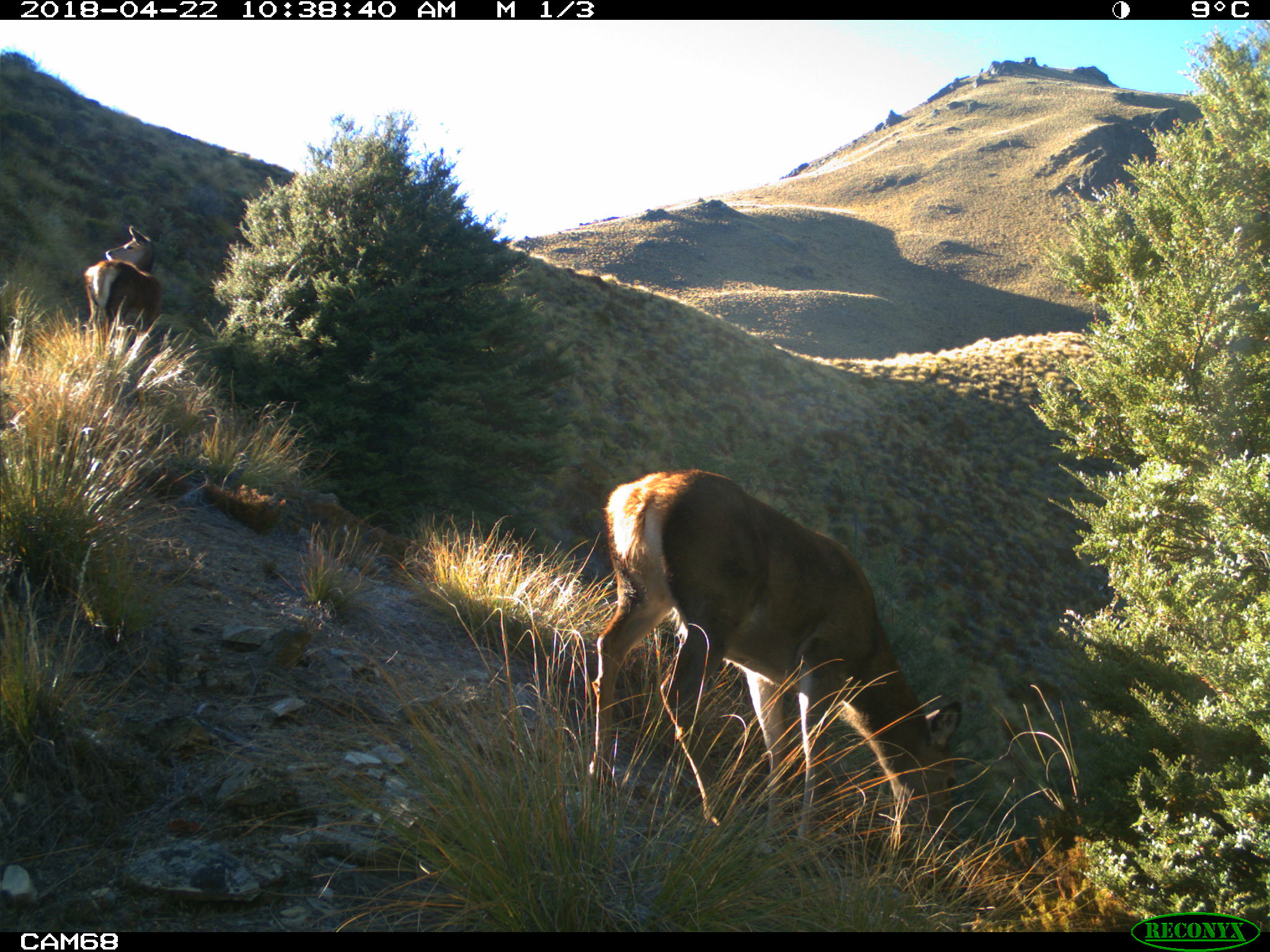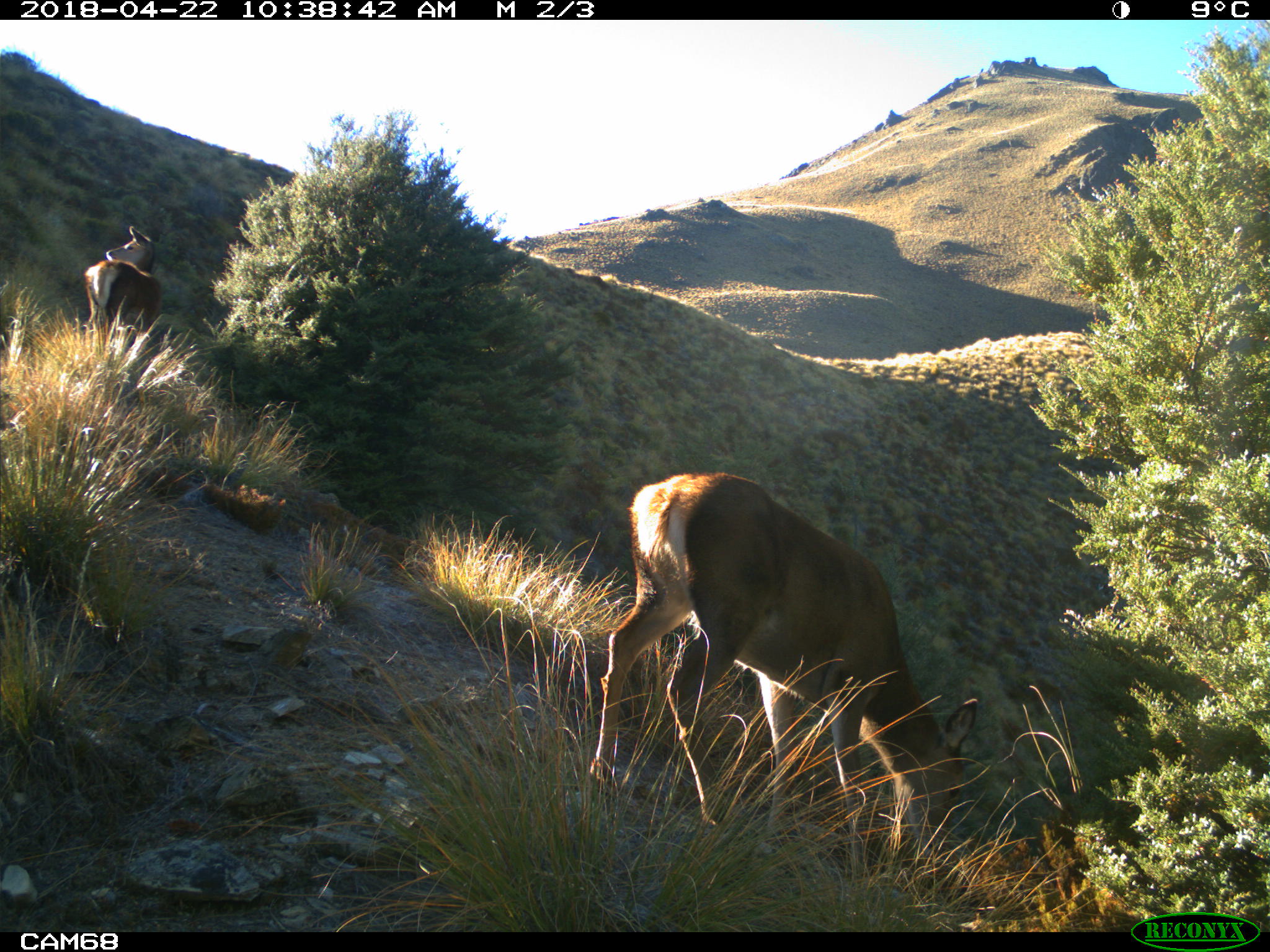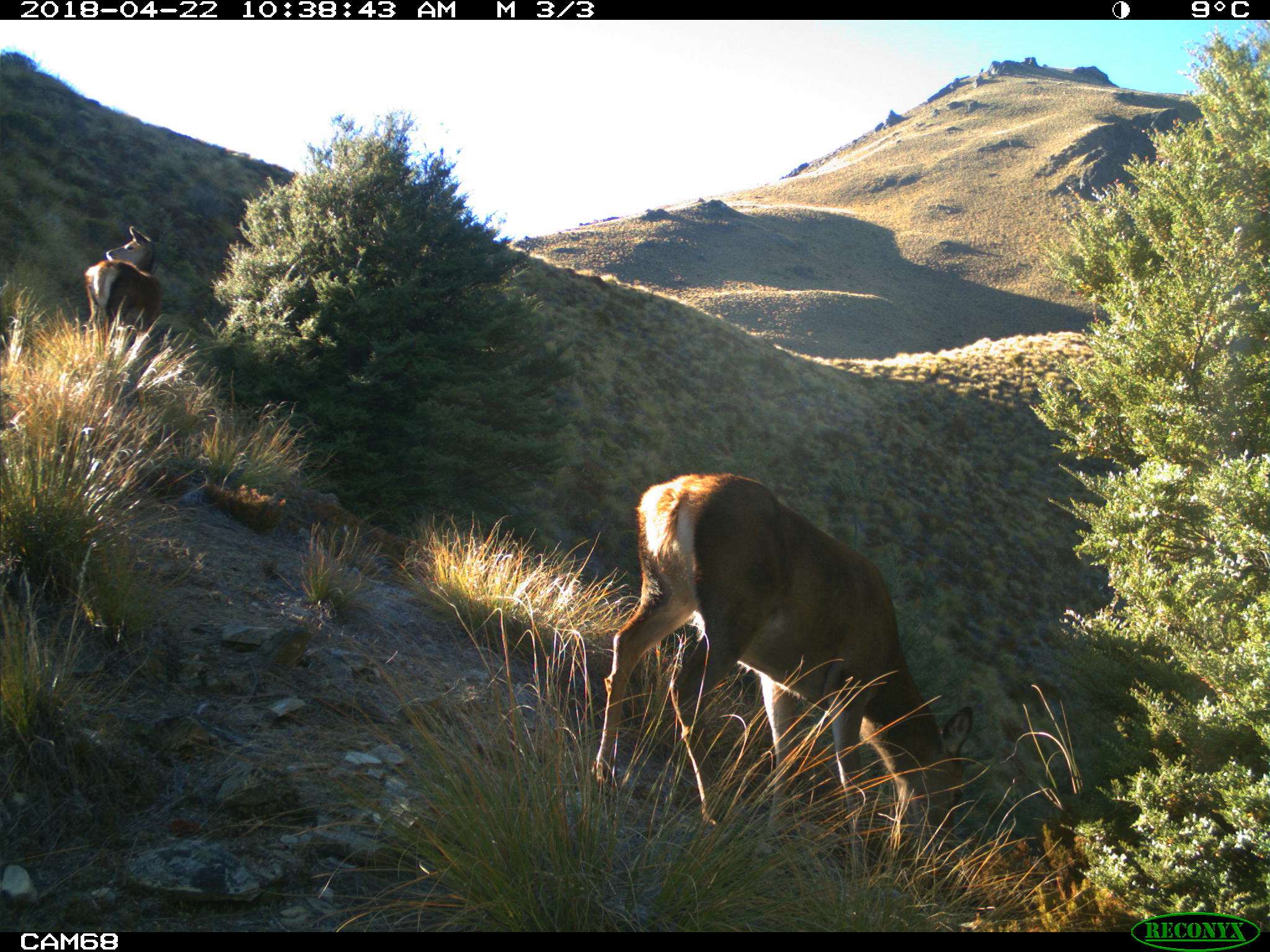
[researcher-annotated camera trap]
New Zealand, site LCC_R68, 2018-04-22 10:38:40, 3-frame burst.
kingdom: Animalia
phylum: Chordata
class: Mammalia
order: Artiodactyla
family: Cervidae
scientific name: Cervidae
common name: deer